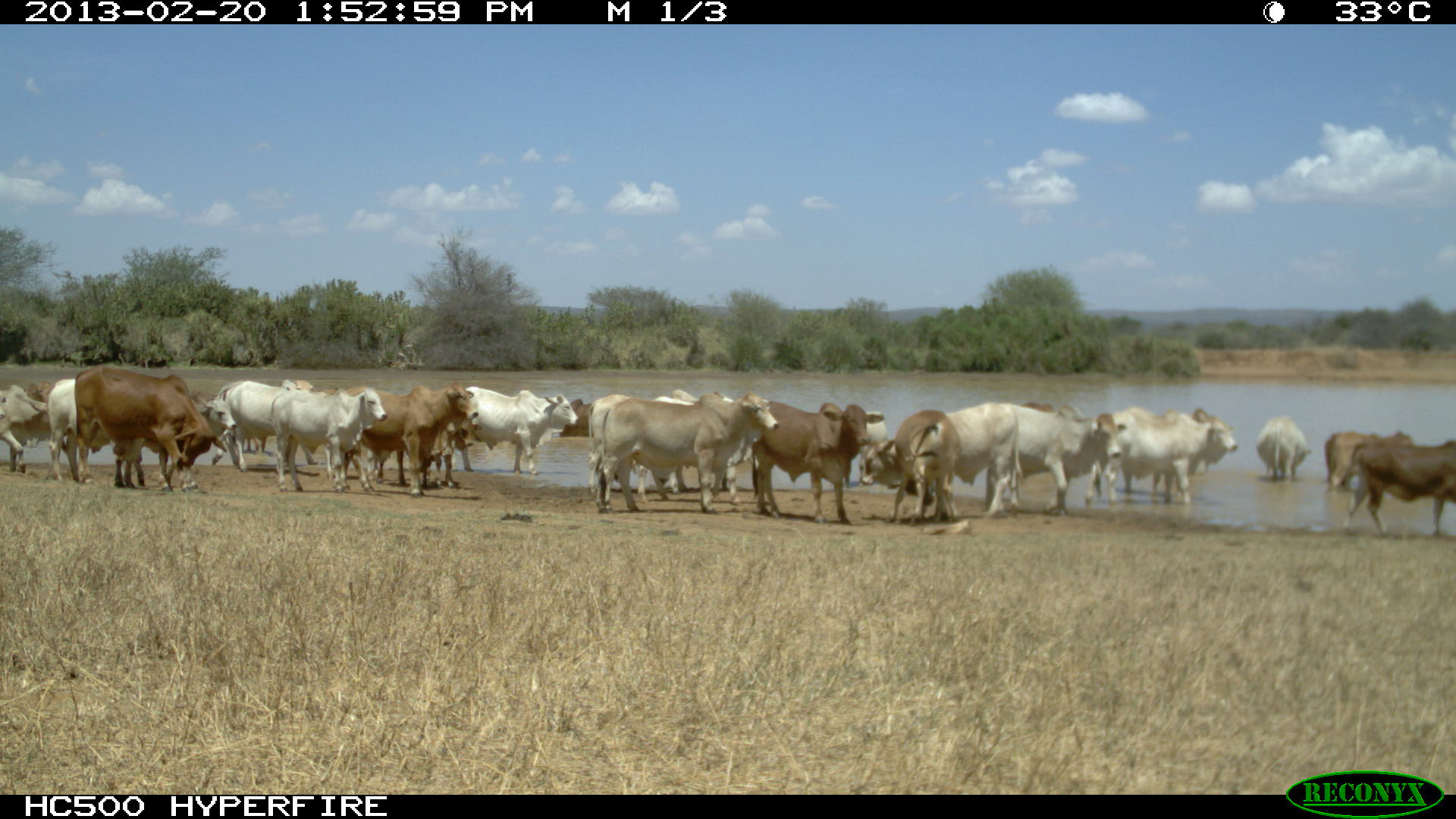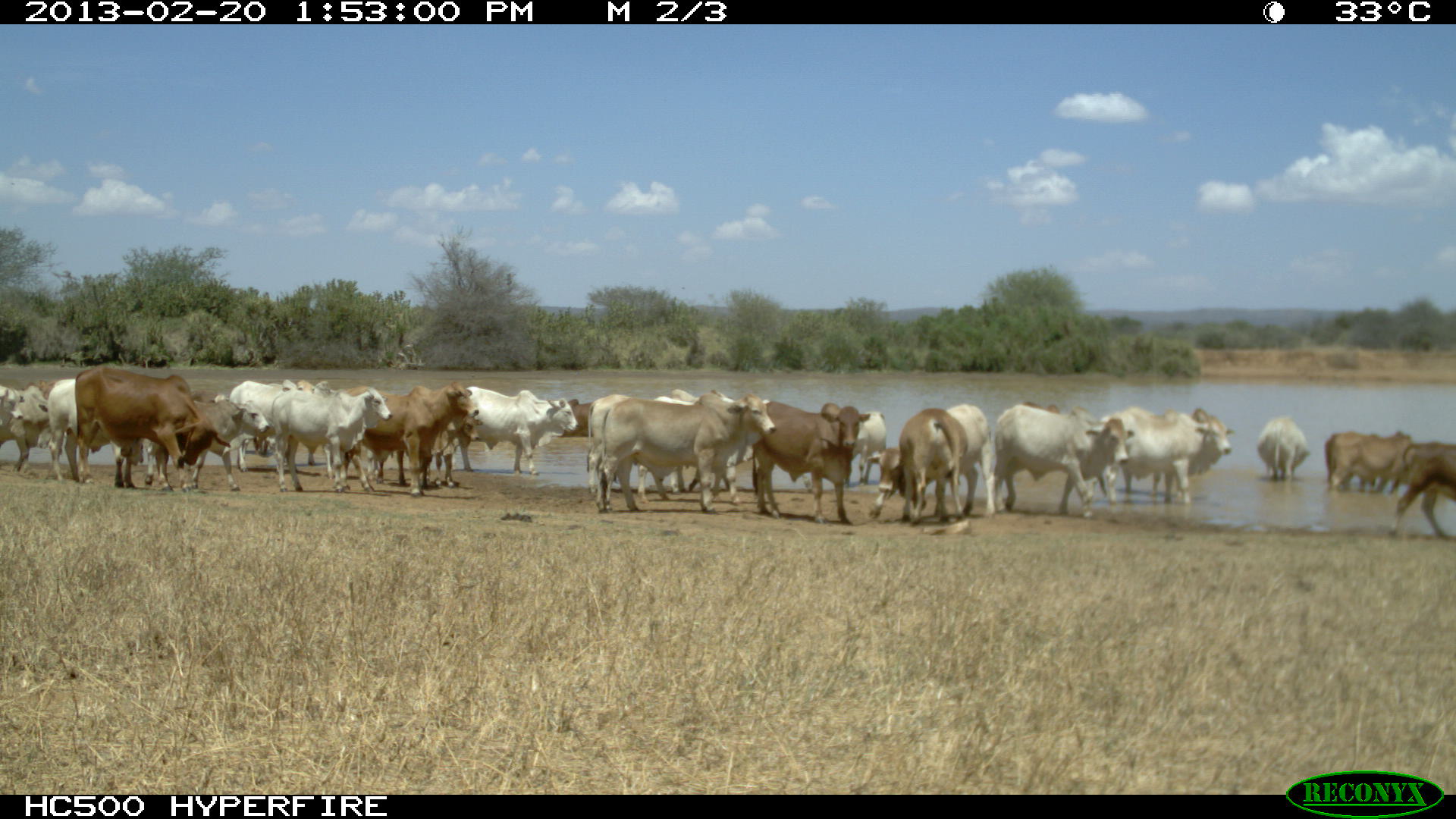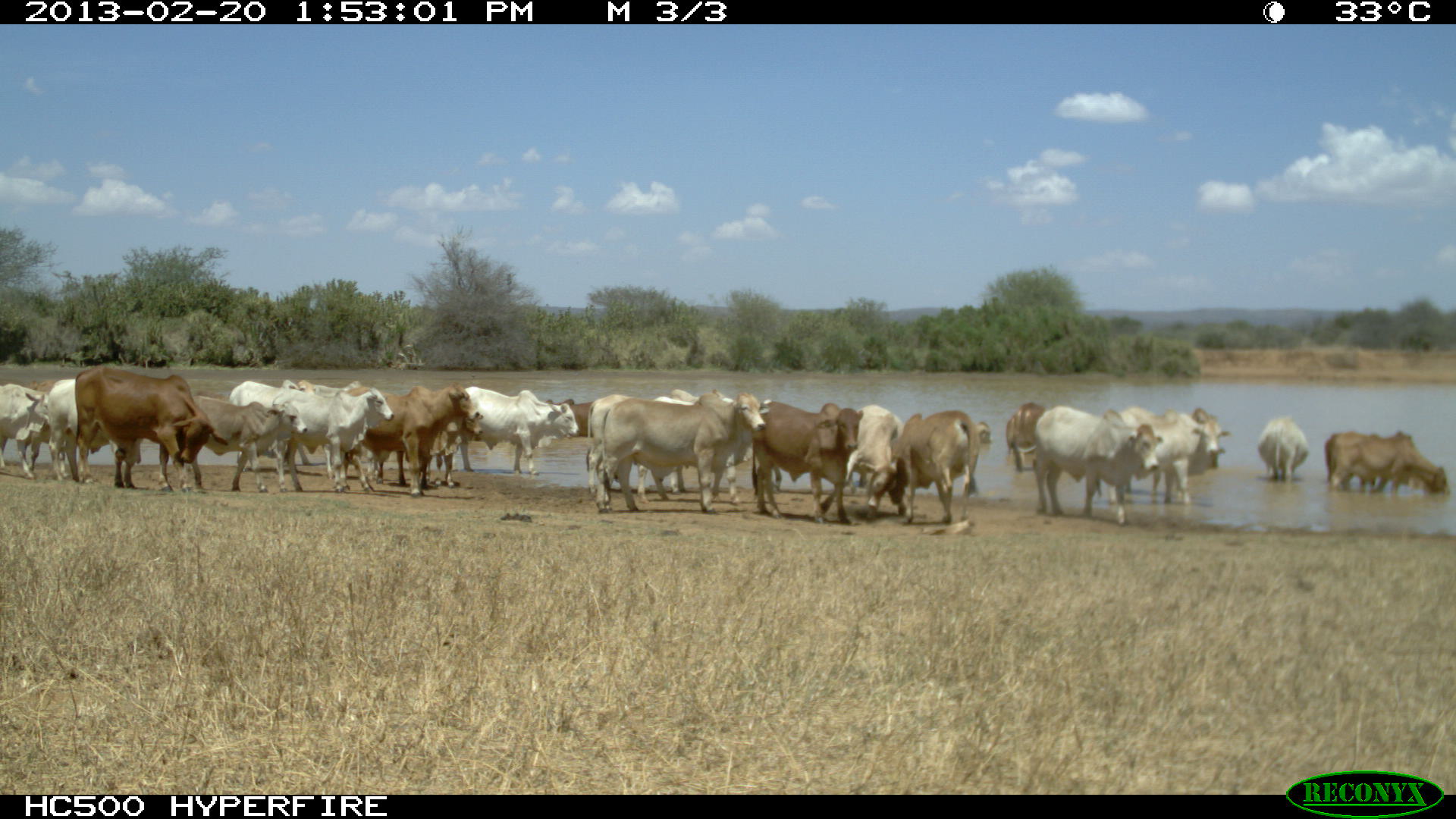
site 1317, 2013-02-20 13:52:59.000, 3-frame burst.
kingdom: Animalia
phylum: Chordata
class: Mammalia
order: Artiodactyla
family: Bovidae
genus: Bos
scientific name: Bos taurus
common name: domestic cattle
Bos taurus (domestic cattle), count 32.